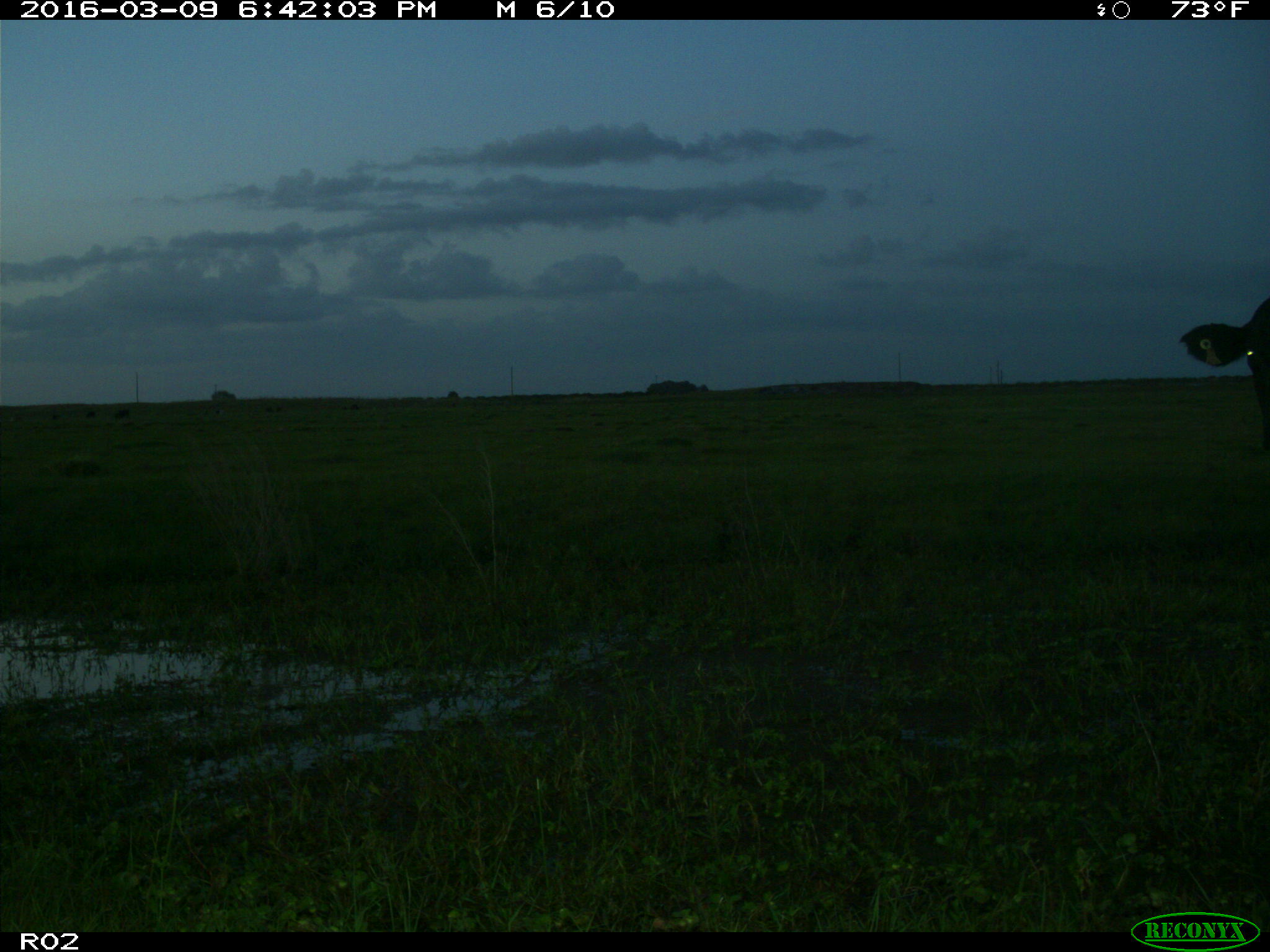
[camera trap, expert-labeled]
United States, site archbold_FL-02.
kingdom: Animalia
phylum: Chordata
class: Mammalia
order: Artiodactyla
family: Bovidae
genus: Bos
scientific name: Bos taurus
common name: domestic cow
Bos taurus (domestic cow).